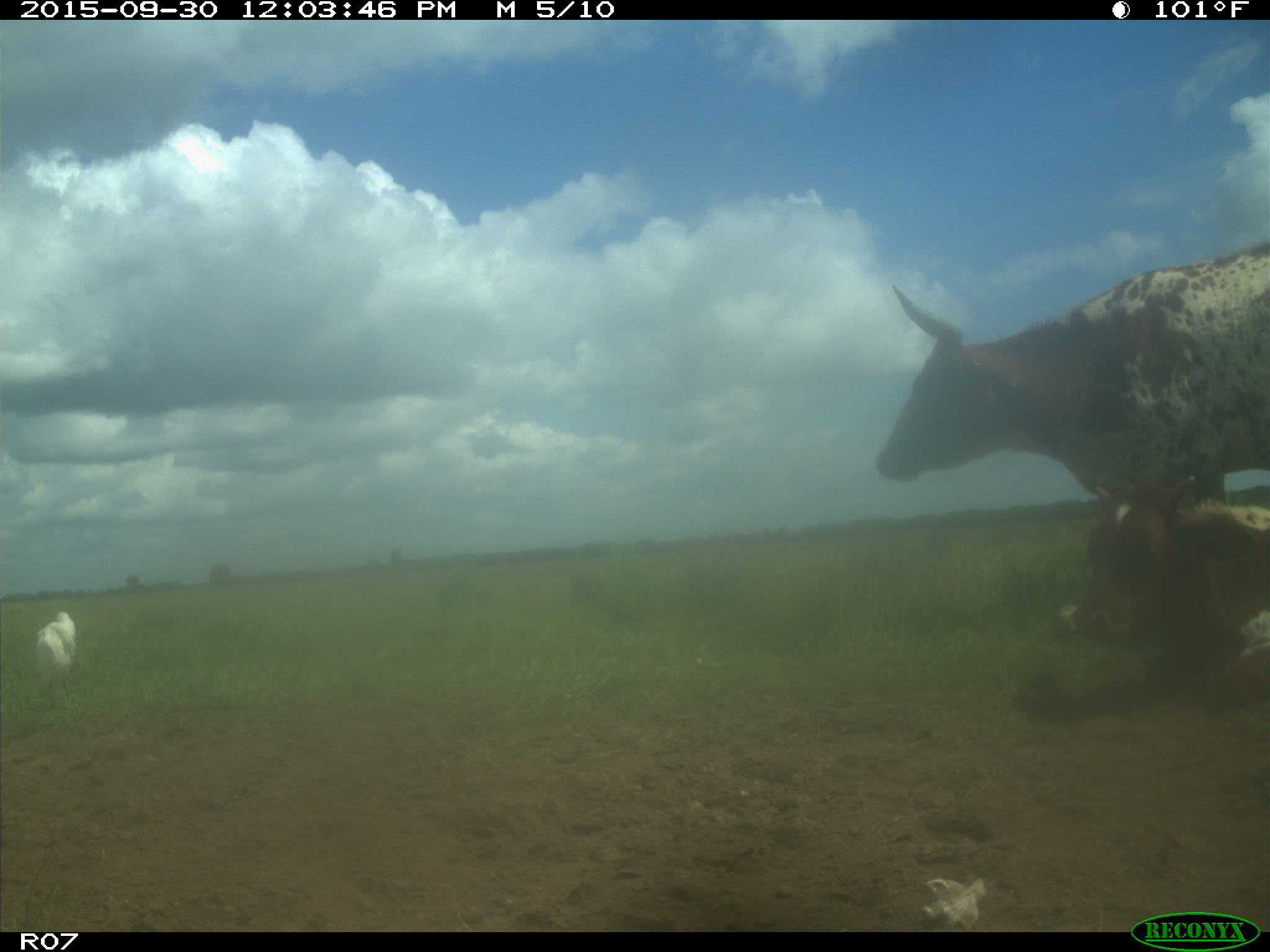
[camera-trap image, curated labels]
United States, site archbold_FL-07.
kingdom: Animalia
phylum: Chordata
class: Mammalia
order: Artiodactyla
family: Bovidae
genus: Bos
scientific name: Bos taurus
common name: domestic cow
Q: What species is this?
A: Bos taurus (domestic cow).